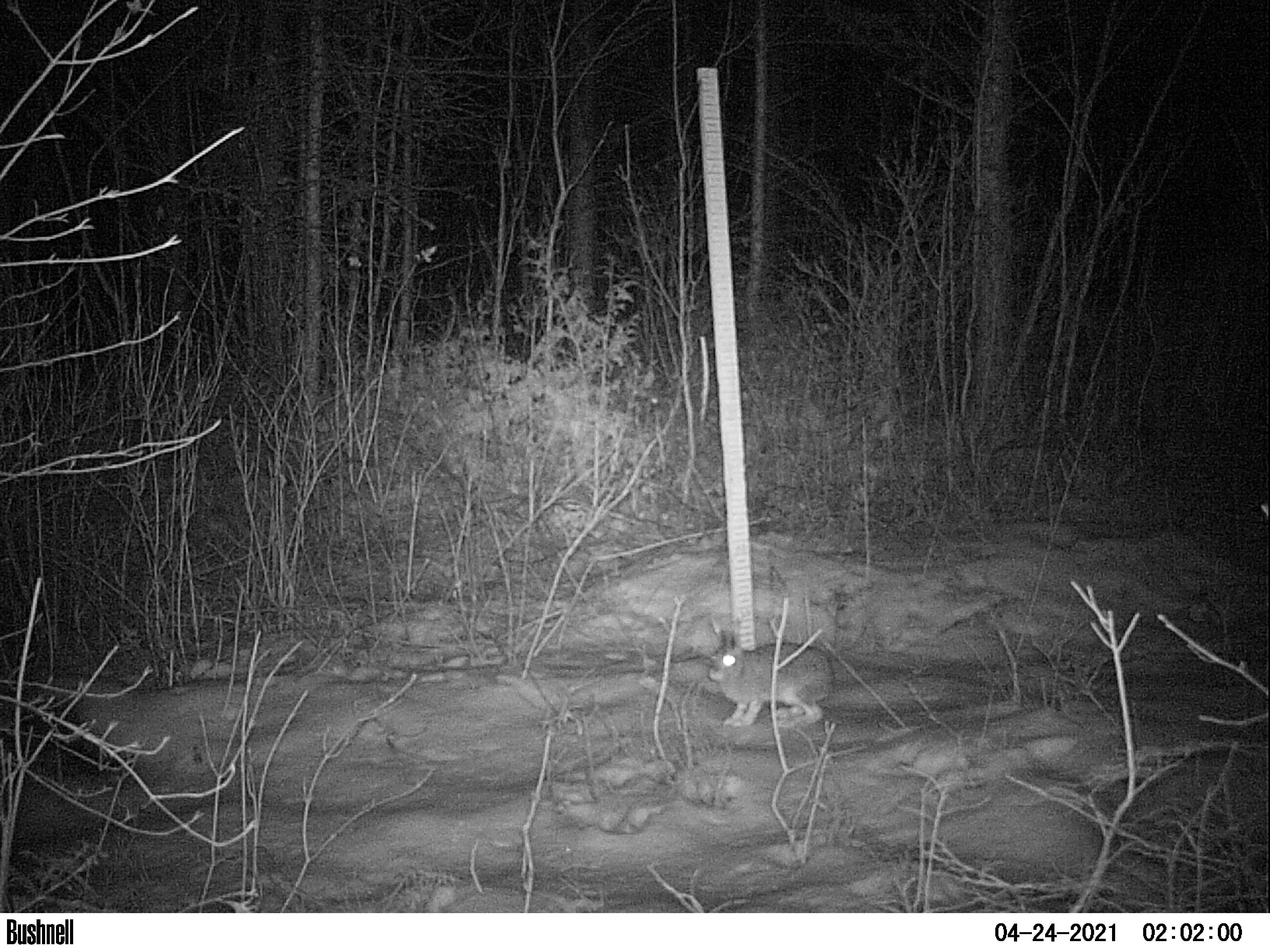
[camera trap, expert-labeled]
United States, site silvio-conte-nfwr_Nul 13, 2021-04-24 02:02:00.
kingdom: Animalia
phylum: Chordata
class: Mammalia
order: Lagomorpha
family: Leporidae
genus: Lepus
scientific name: Lepus americanus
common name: snowshoe hare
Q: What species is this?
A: Snowshoe hare (Lepus americanus).